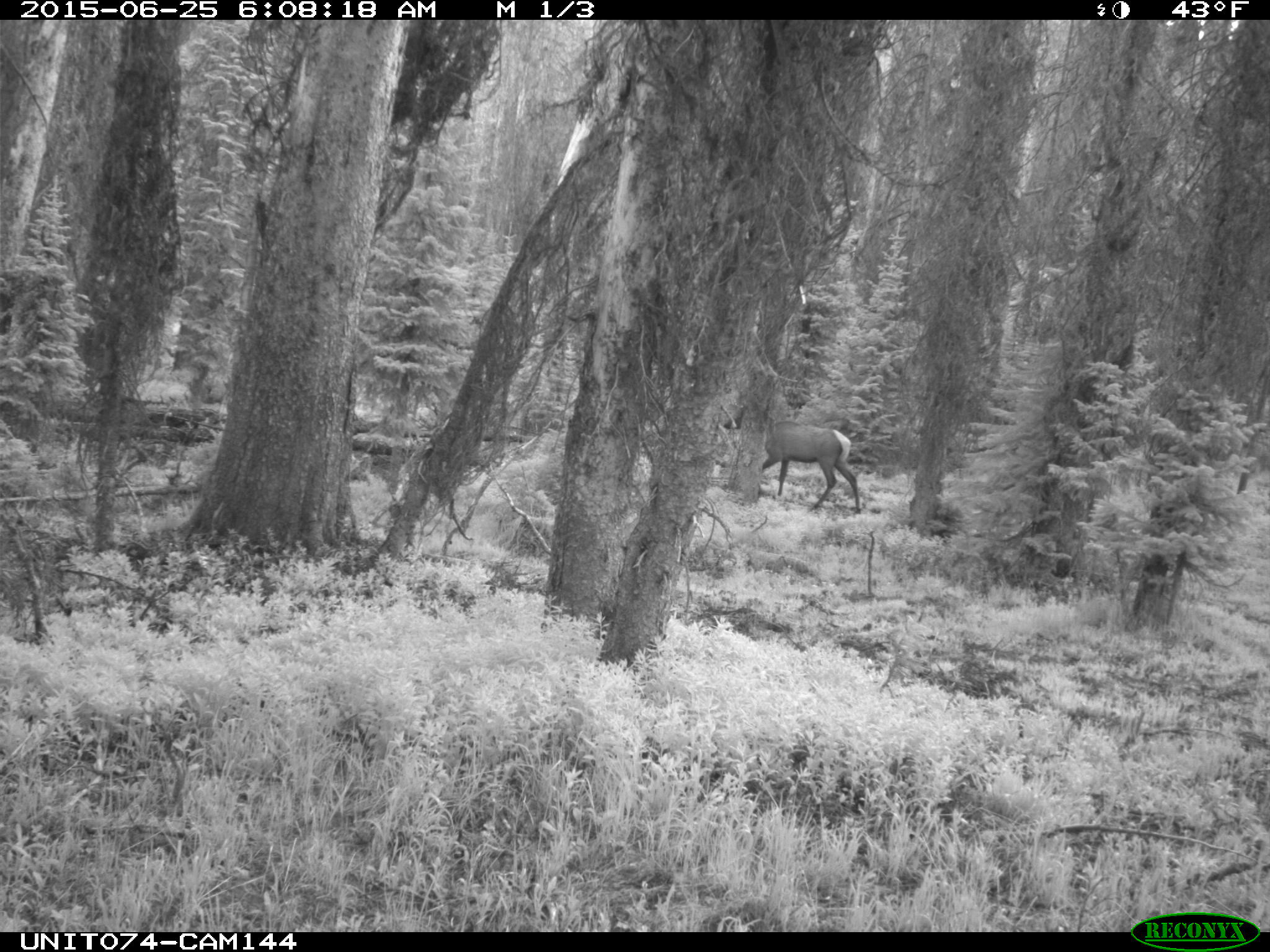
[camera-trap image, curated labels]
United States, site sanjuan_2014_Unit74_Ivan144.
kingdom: Animalia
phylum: Chordata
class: Mammalia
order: Artiodactyla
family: Cervidae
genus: Cervus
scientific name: Cervus elaphus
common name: red deer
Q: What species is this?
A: Cervus elaphus (red deer).